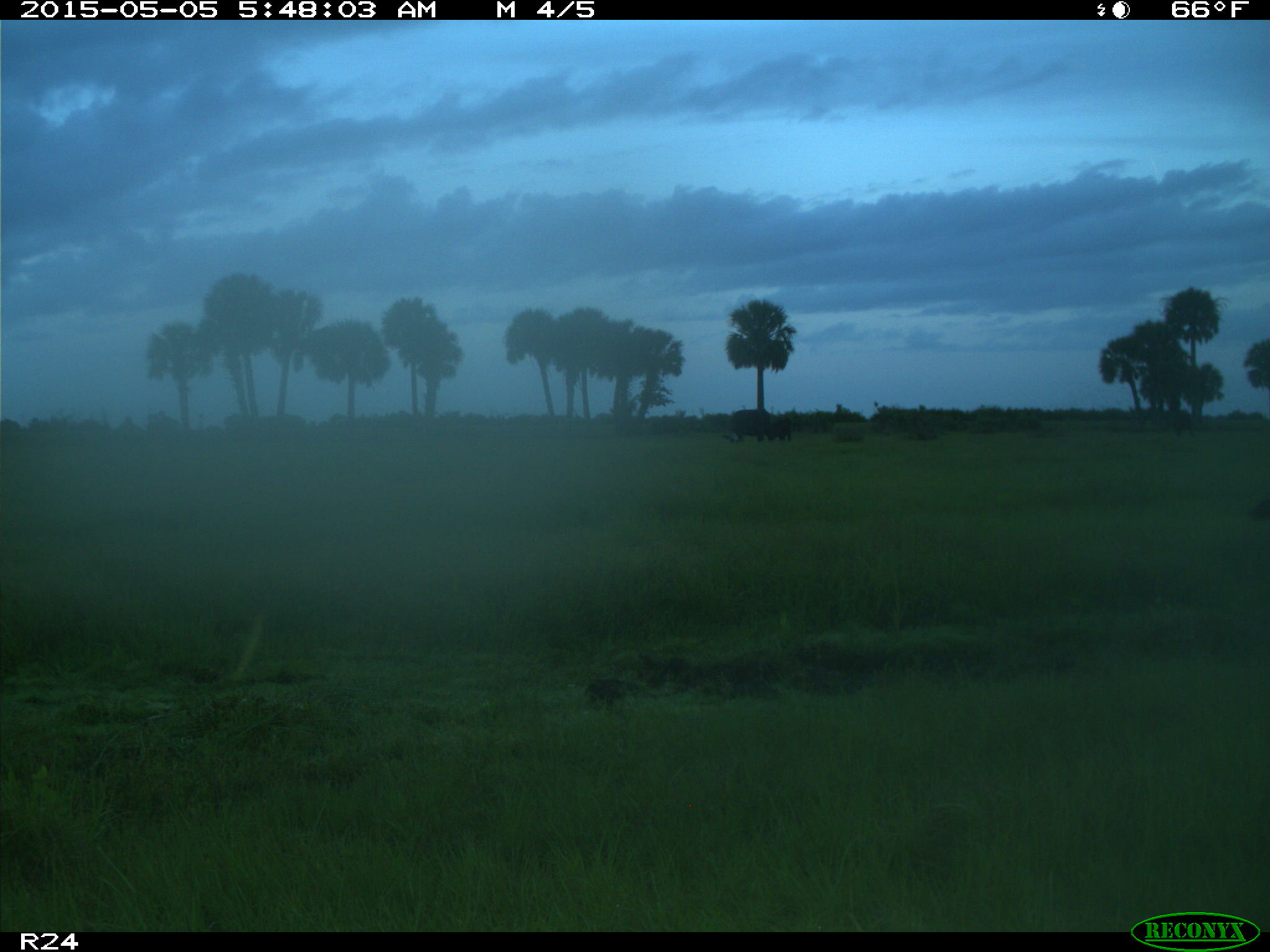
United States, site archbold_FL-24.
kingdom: Animalia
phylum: Chordata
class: Mammalia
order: Artiodactyla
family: Bovidae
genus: Bos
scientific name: Bos taurus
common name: domestic cow